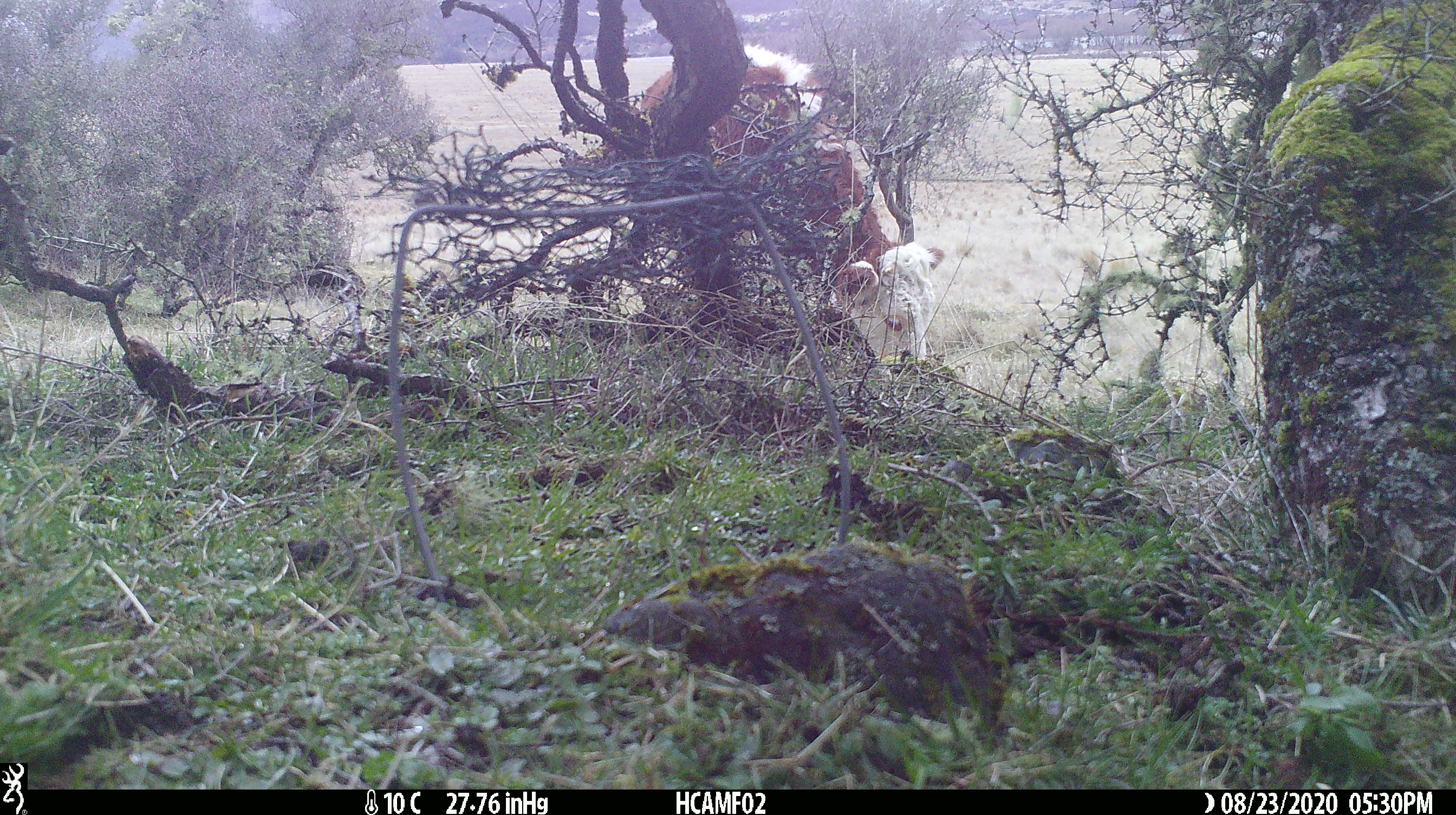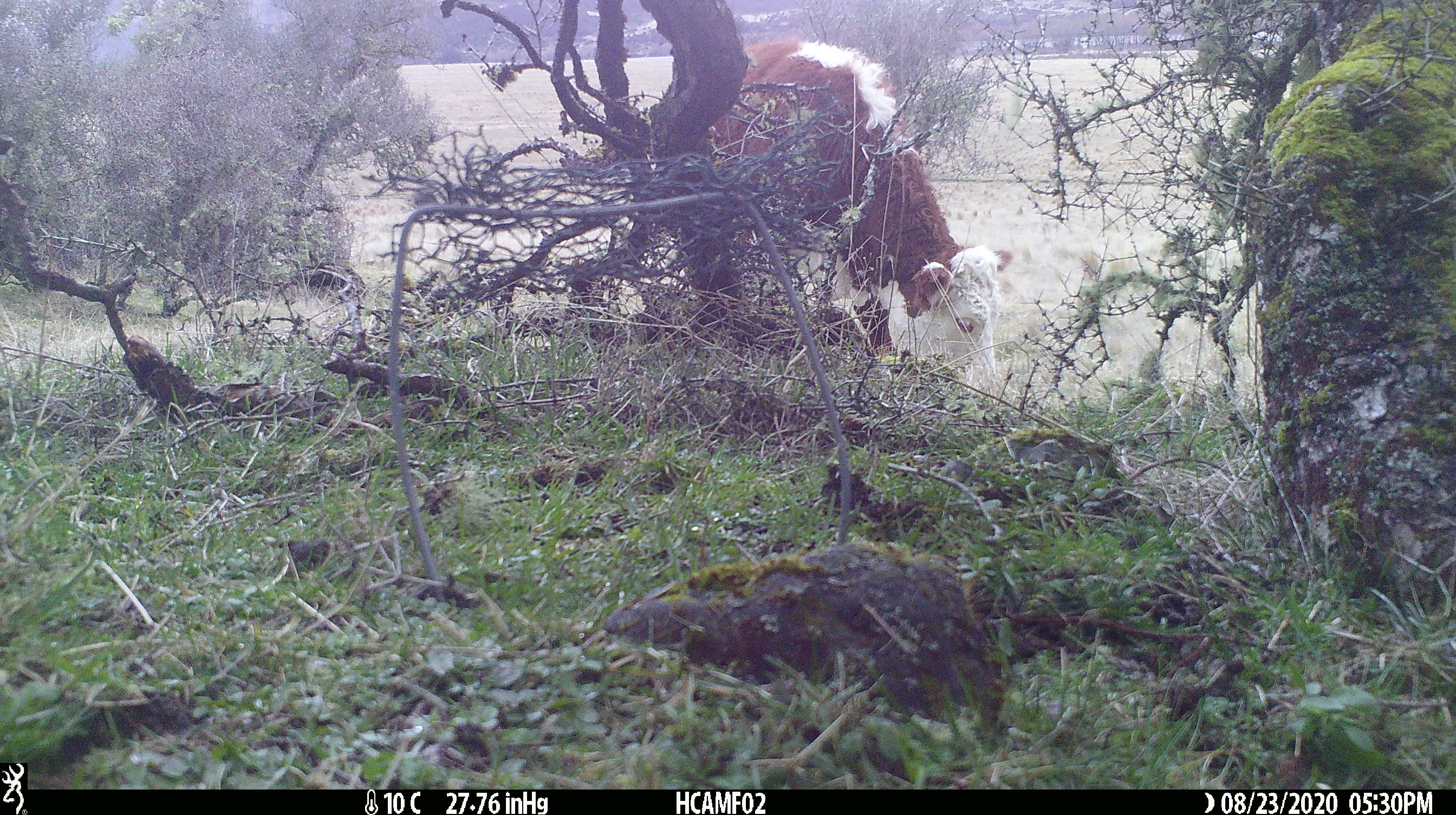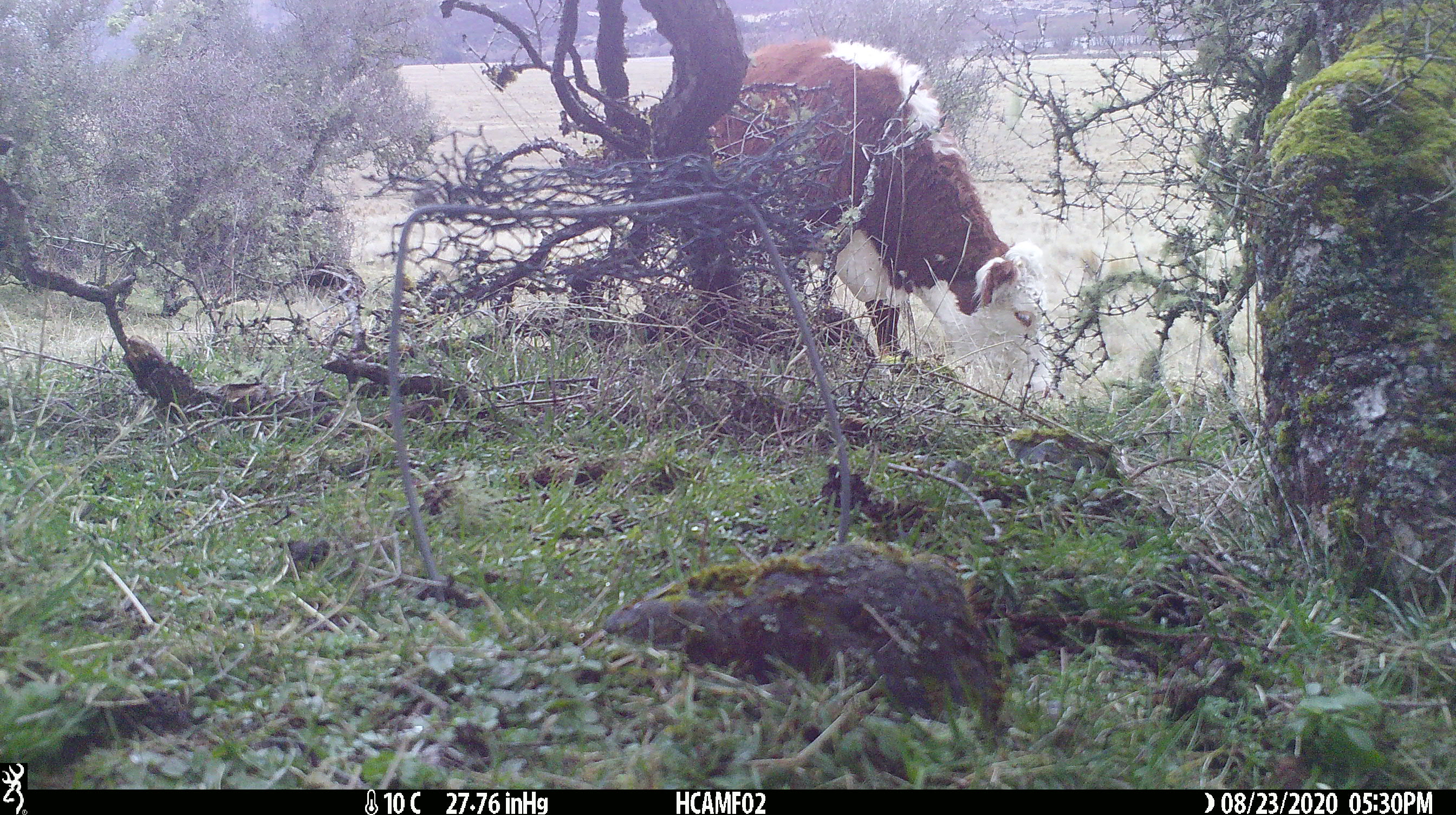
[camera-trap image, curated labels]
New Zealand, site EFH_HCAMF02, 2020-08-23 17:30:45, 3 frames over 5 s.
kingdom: Animalia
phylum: Chordata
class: Mammalia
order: Artiodactyla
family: Bovidae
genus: Bos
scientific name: Bos taurus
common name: domestic cow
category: cow